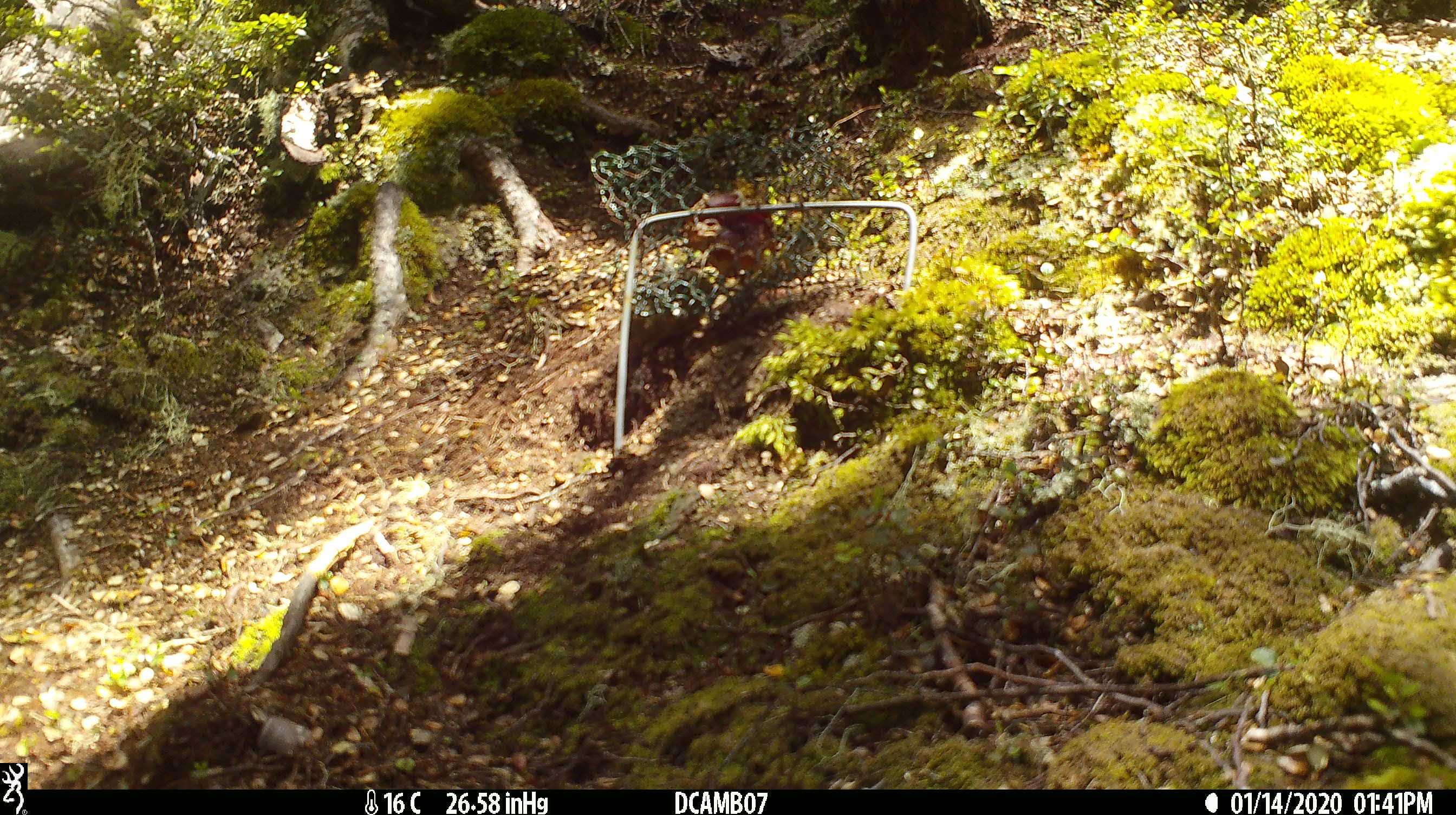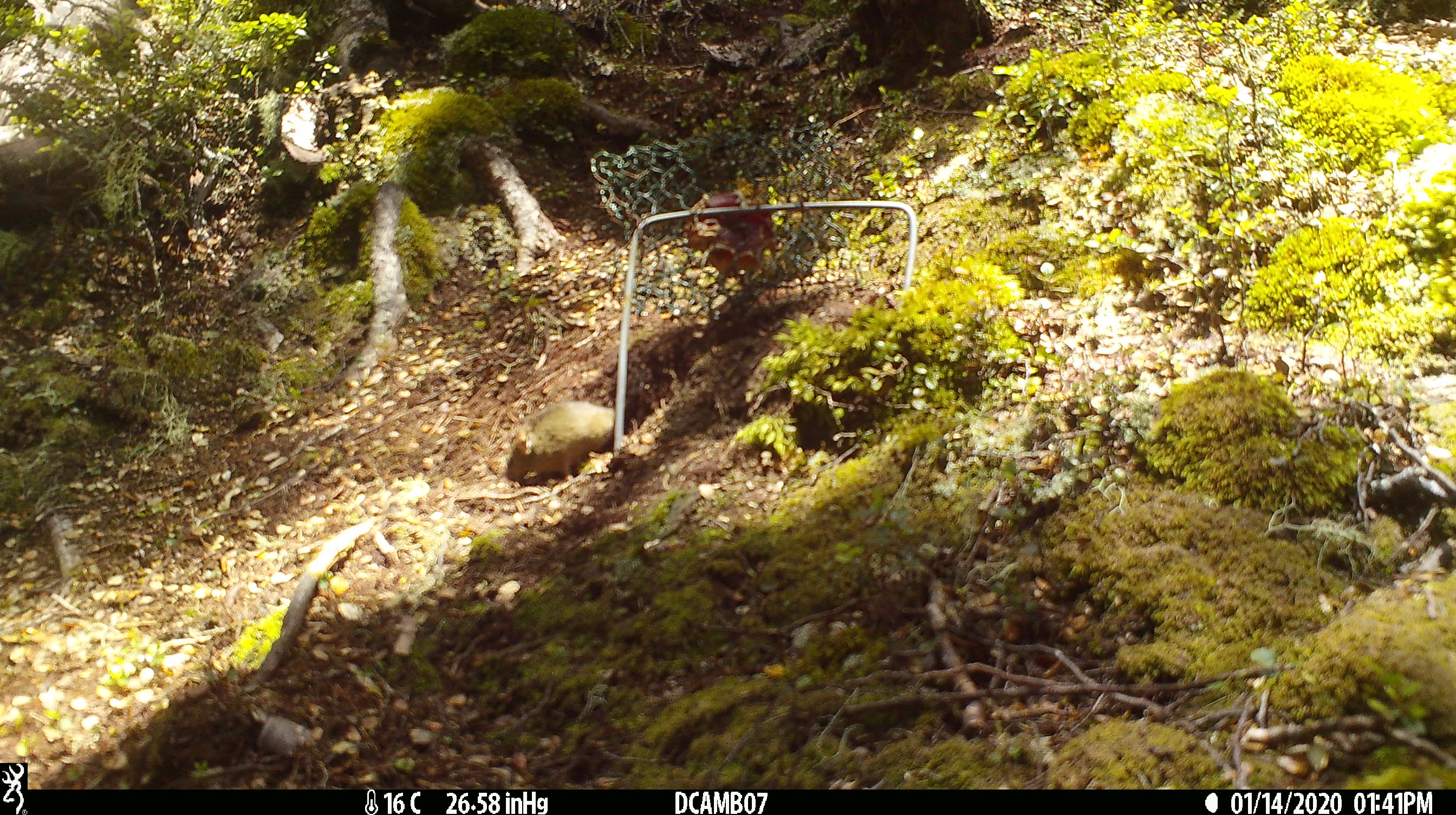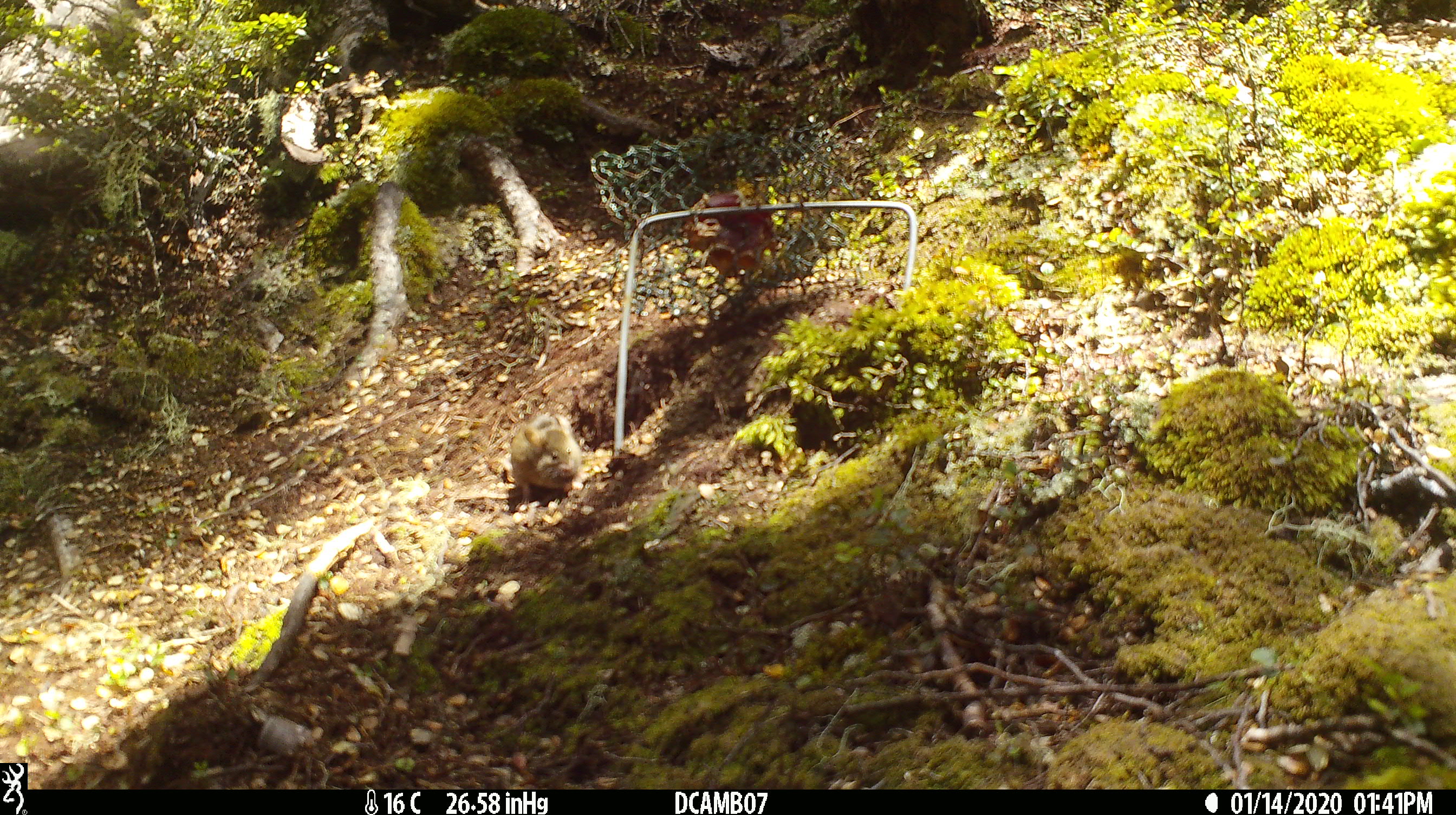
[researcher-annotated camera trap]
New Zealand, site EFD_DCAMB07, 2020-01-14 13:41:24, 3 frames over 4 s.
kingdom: Animalia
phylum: Chordata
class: Mammalia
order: Rodentia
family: Muridae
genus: Mus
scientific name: Mus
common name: mouse